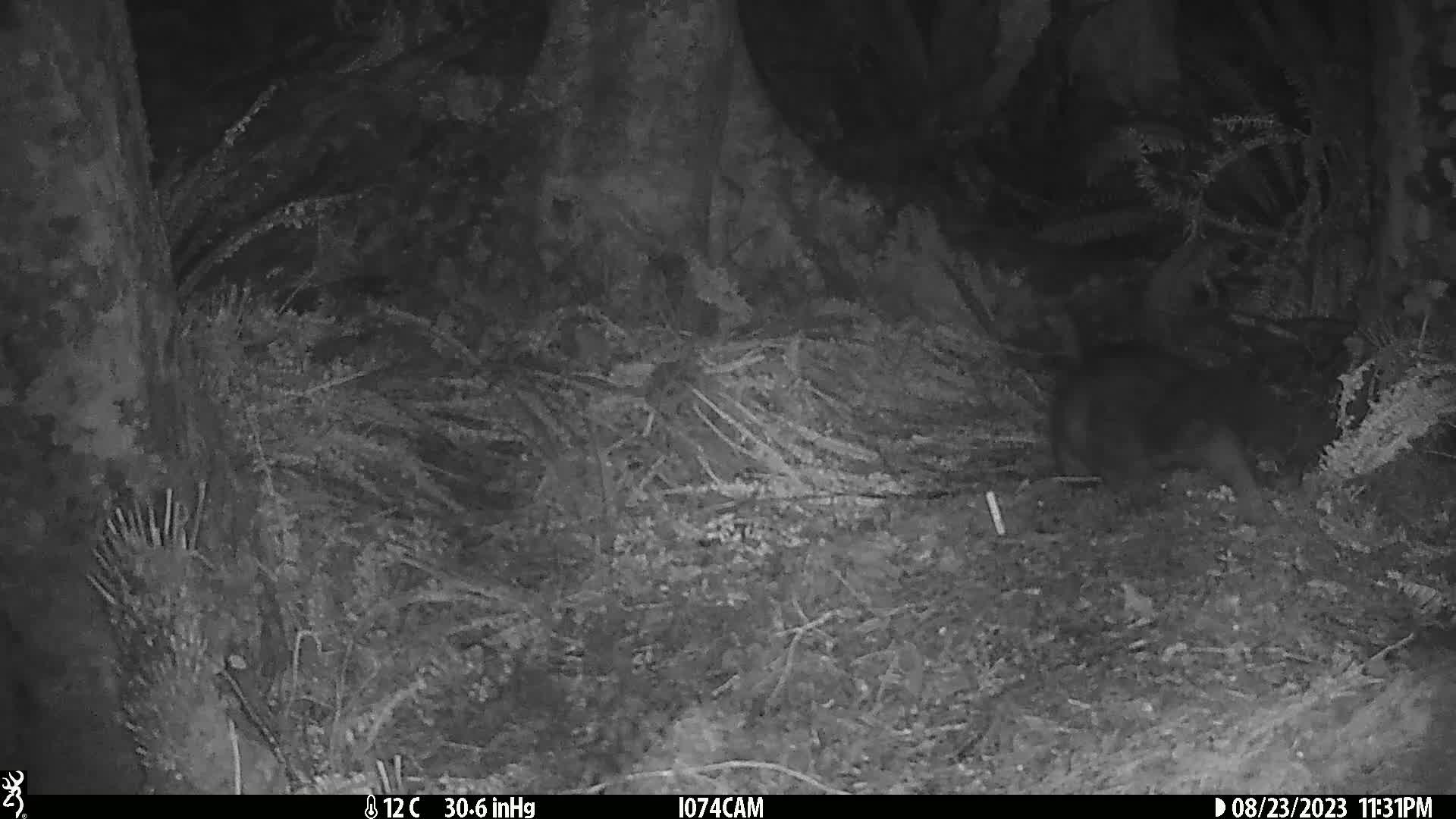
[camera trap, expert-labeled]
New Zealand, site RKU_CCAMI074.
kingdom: Animalia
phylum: Chordata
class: Mammalia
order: Diprotodontia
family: Phalangeridae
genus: Trichosurus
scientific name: Trichosurus vulpecula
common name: common brushtail possum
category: possum